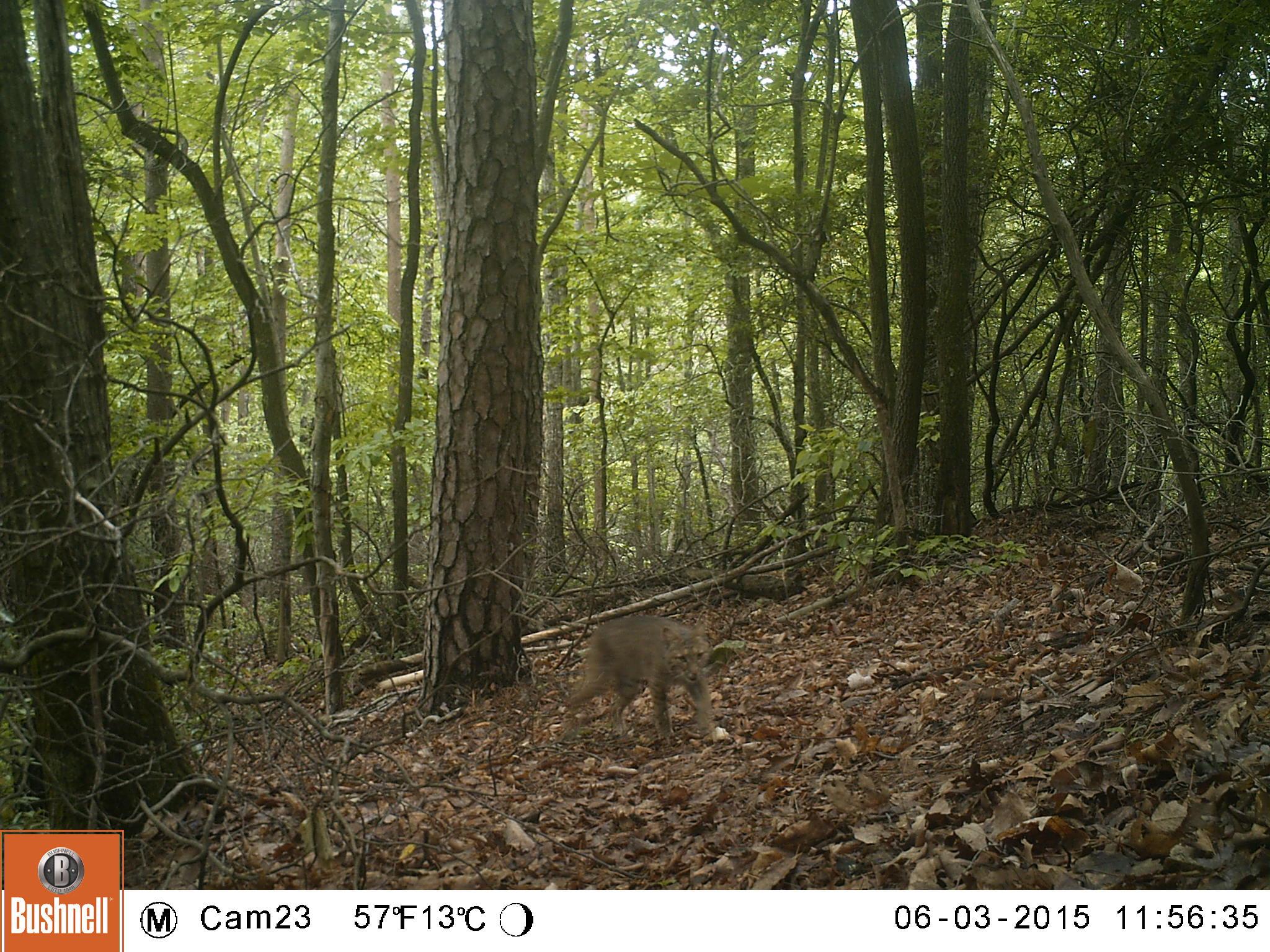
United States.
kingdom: Animalia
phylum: Chordata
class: Mammalia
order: Carnivora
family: Felidae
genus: Lynx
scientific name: Lynx rufus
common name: bobcat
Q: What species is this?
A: Bobcat (Lynx rufus).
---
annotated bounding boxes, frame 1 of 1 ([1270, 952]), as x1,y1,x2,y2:
Bobcat: 557,596,738,750